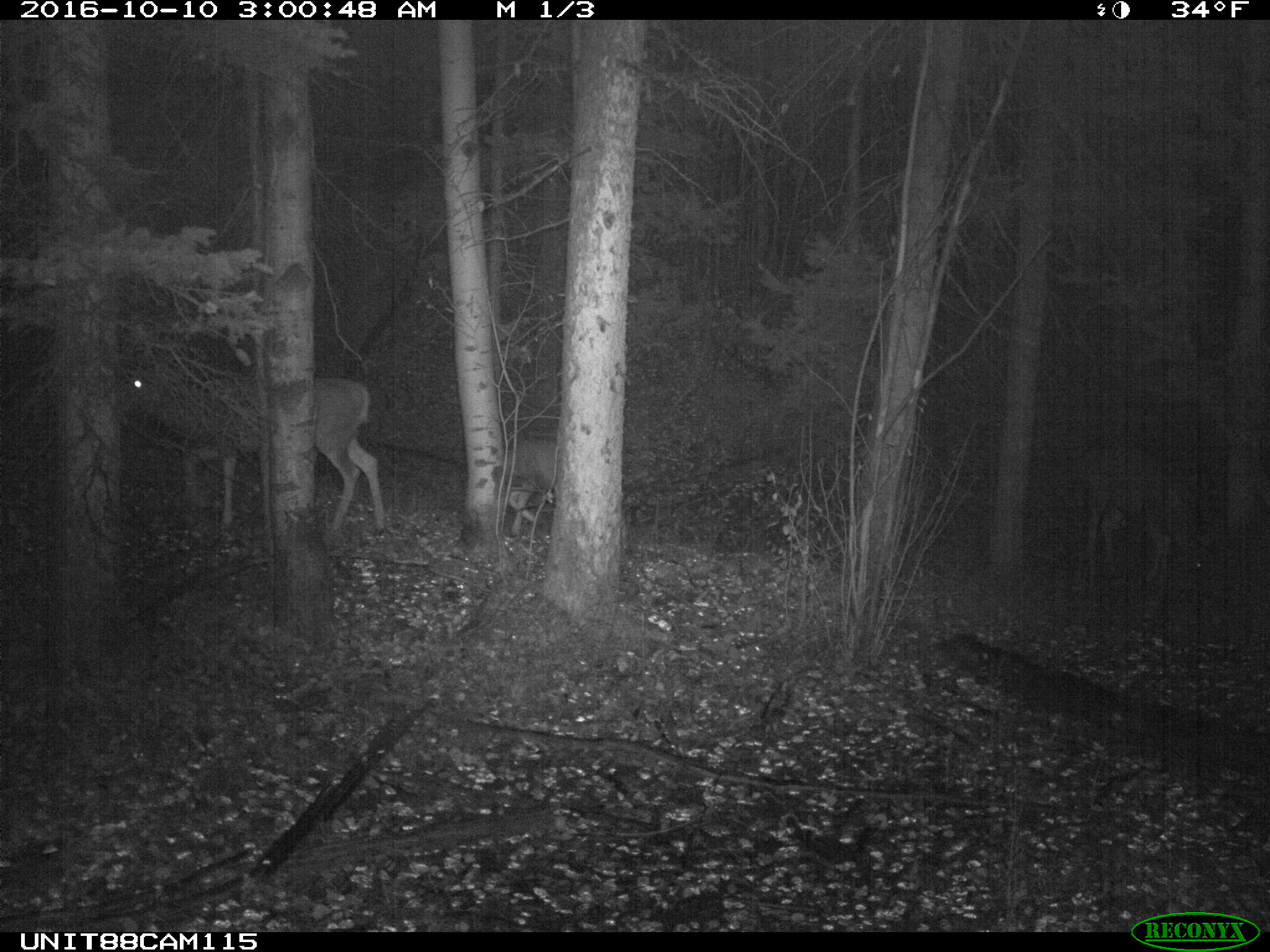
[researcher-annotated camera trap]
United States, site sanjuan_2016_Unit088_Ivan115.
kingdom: Animalia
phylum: Chordata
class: Mammalia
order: Artiodactyla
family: Cervidae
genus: Odocoileus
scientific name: Odocoileus hemionus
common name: mule deer